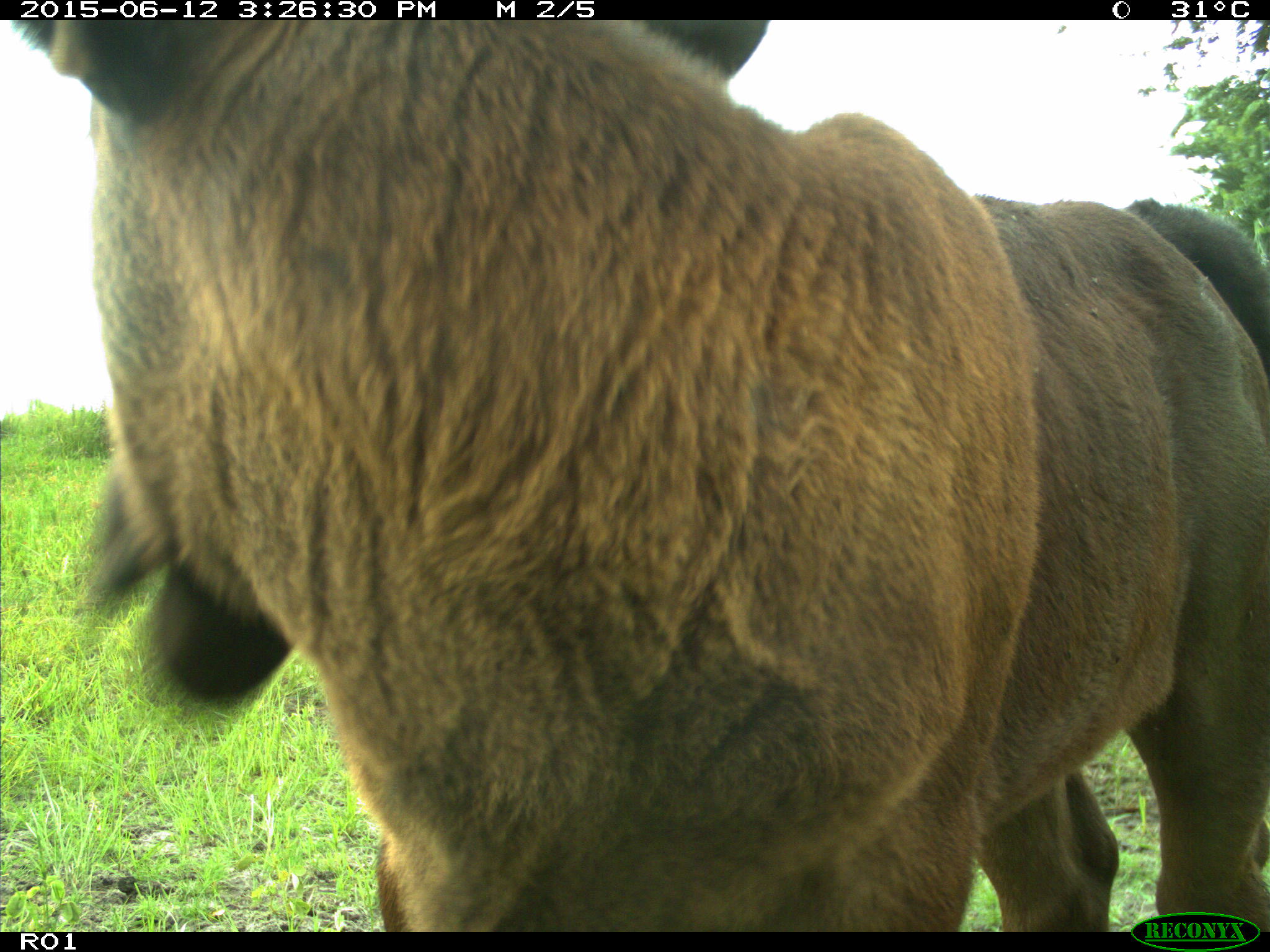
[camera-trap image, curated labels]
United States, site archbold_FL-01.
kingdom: Animalia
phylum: Chordata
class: Mammalia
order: Artiodactyla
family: Bovidae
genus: Bos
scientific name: Bos taurus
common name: domestic cow